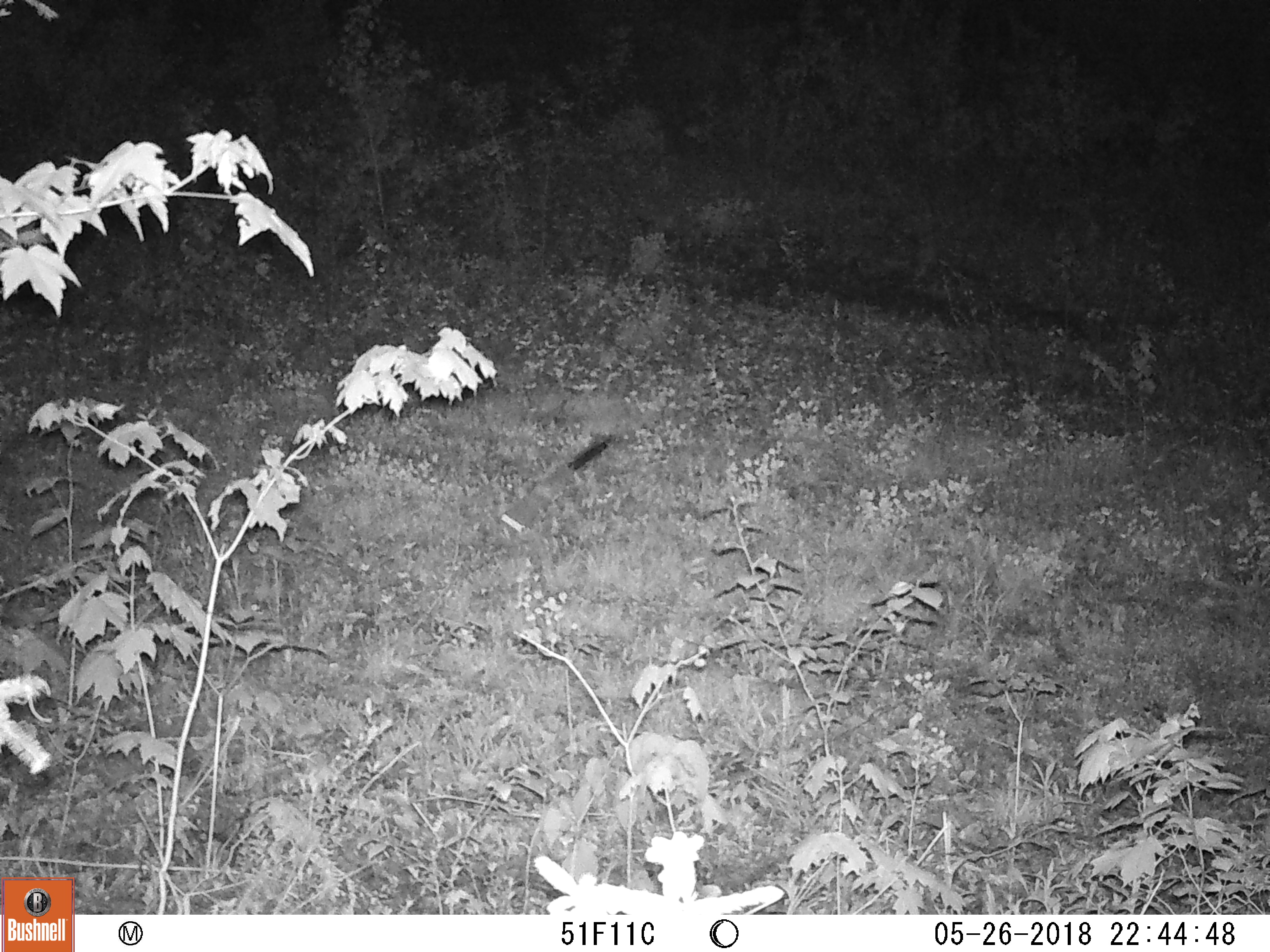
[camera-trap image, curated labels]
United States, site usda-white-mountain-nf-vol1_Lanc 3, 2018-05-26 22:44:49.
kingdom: Animalia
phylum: Chordata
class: Mammalia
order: Carnivora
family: Felidae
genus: Lynx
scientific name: Lynx rufus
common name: bobcat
Bobcat (Lynx rufus).